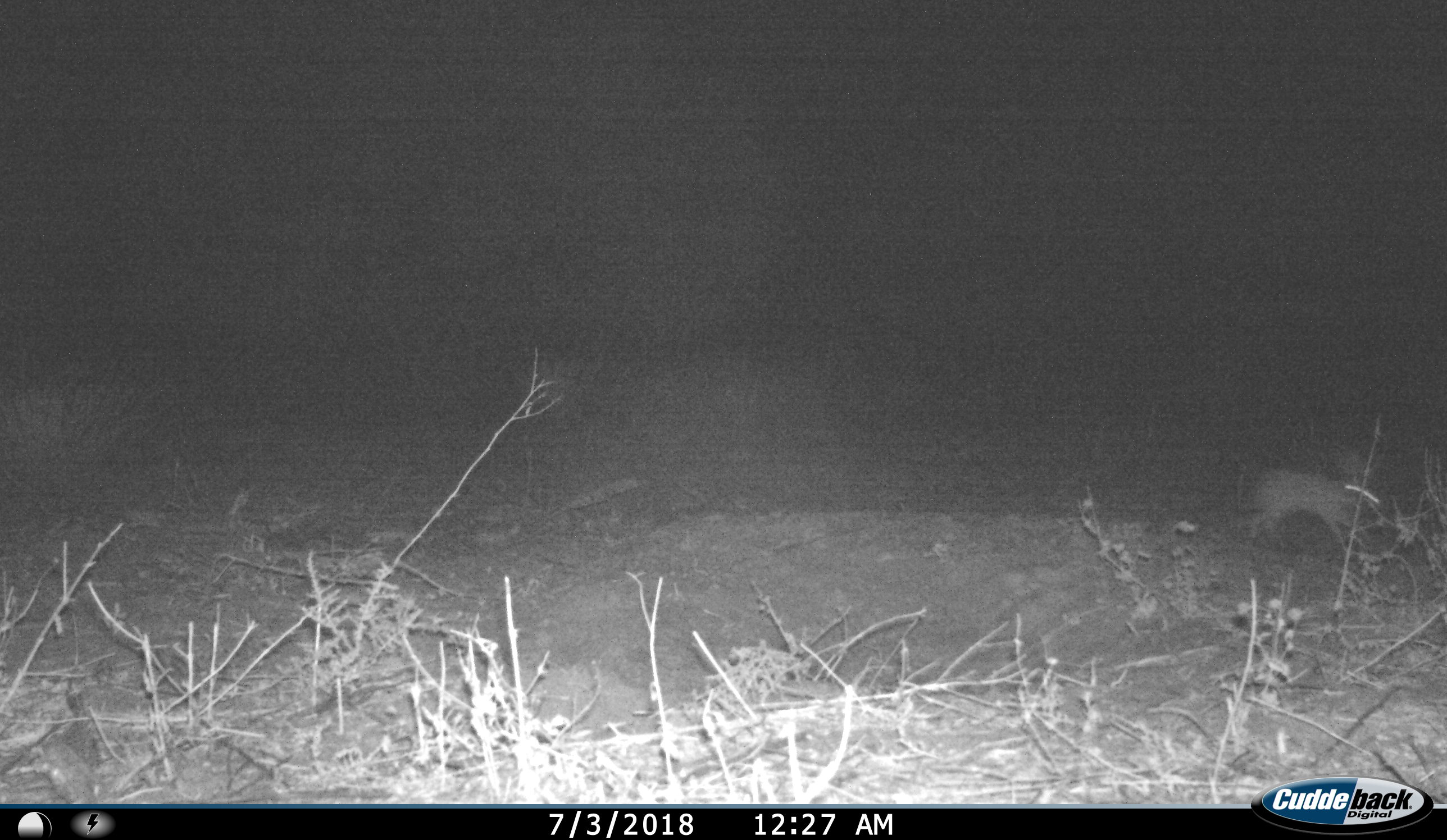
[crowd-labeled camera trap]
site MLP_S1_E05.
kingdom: Animalia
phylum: Chordata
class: Mammalia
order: Lagomorpha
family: Leporidae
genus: Lepus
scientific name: Lepus capensis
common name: cape hare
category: harecape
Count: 1.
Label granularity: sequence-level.